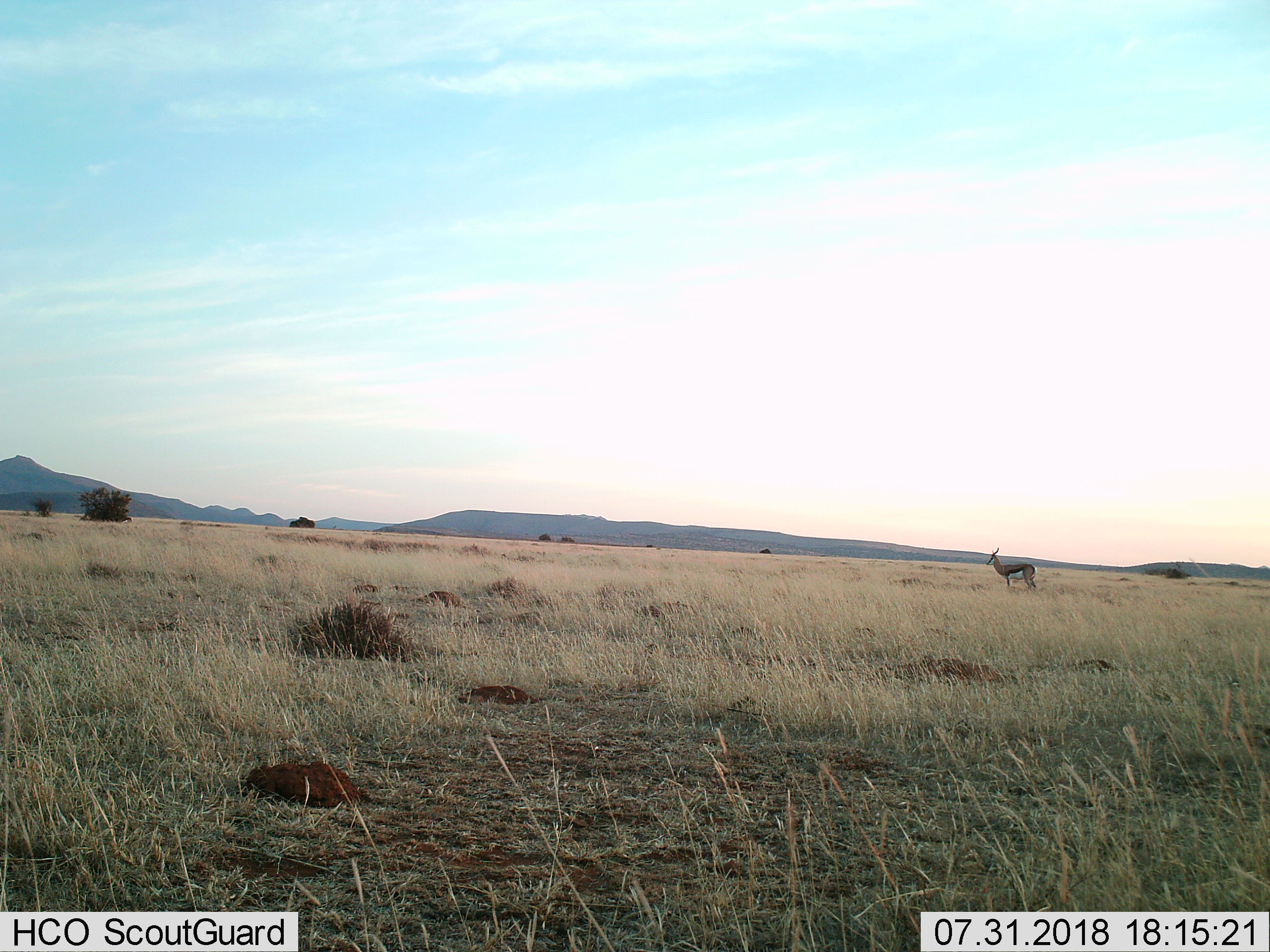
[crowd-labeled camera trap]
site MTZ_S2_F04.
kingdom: Animalia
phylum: Chordata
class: Mammalia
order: Artiodactyla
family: Bovidae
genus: Antidorcas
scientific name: Antidorcas marsupialis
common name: springbok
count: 1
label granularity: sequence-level